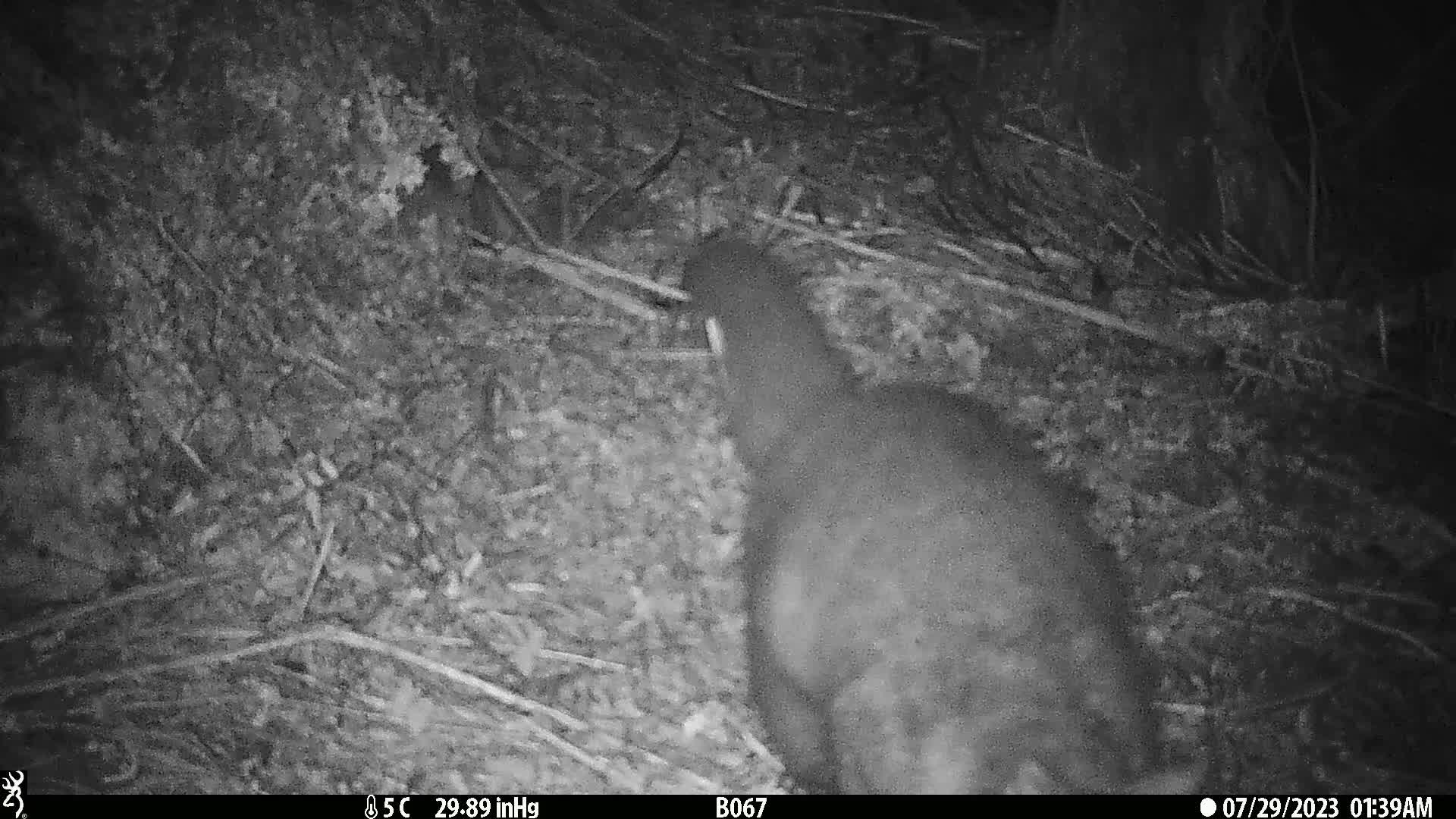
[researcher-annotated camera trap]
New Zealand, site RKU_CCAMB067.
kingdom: Animalia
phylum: Chordata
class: Mammalia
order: Diprotodontia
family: Phalangeridae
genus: Trichosurus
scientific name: Trichosurus vulpecula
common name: common brushtail possum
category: possum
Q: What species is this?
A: Possum (common brushtail possum) (Trichosurus vulpecula).